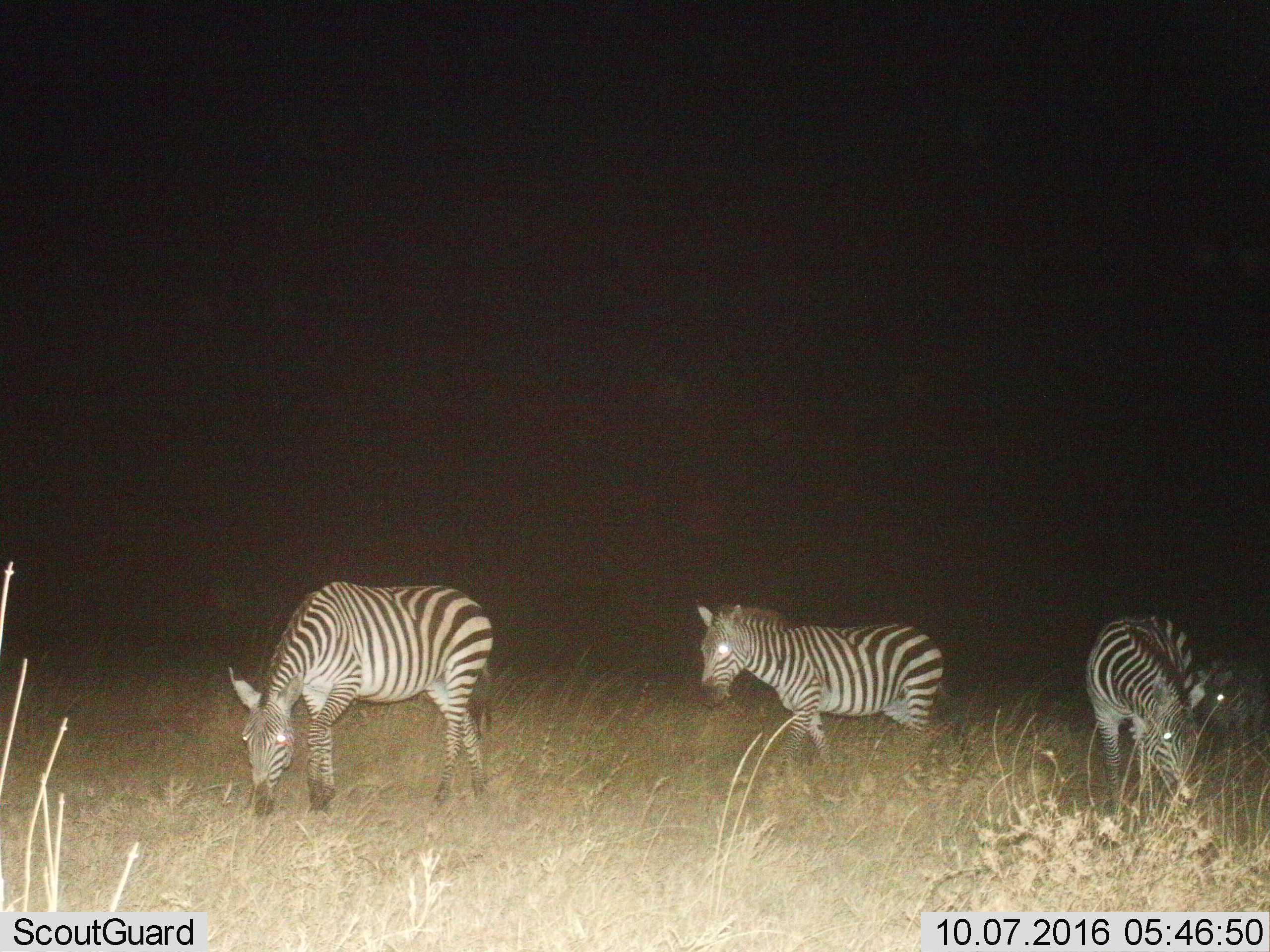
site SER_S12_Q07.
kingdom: Animalia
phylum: Chordata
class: Mammalia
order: Perissodactyla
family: Equidae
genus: Equus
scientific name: Equus quagga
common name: plains zebra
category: zebraplains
Zebraplains (plains zebra) (Equus quagga), count 4. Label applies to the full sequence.